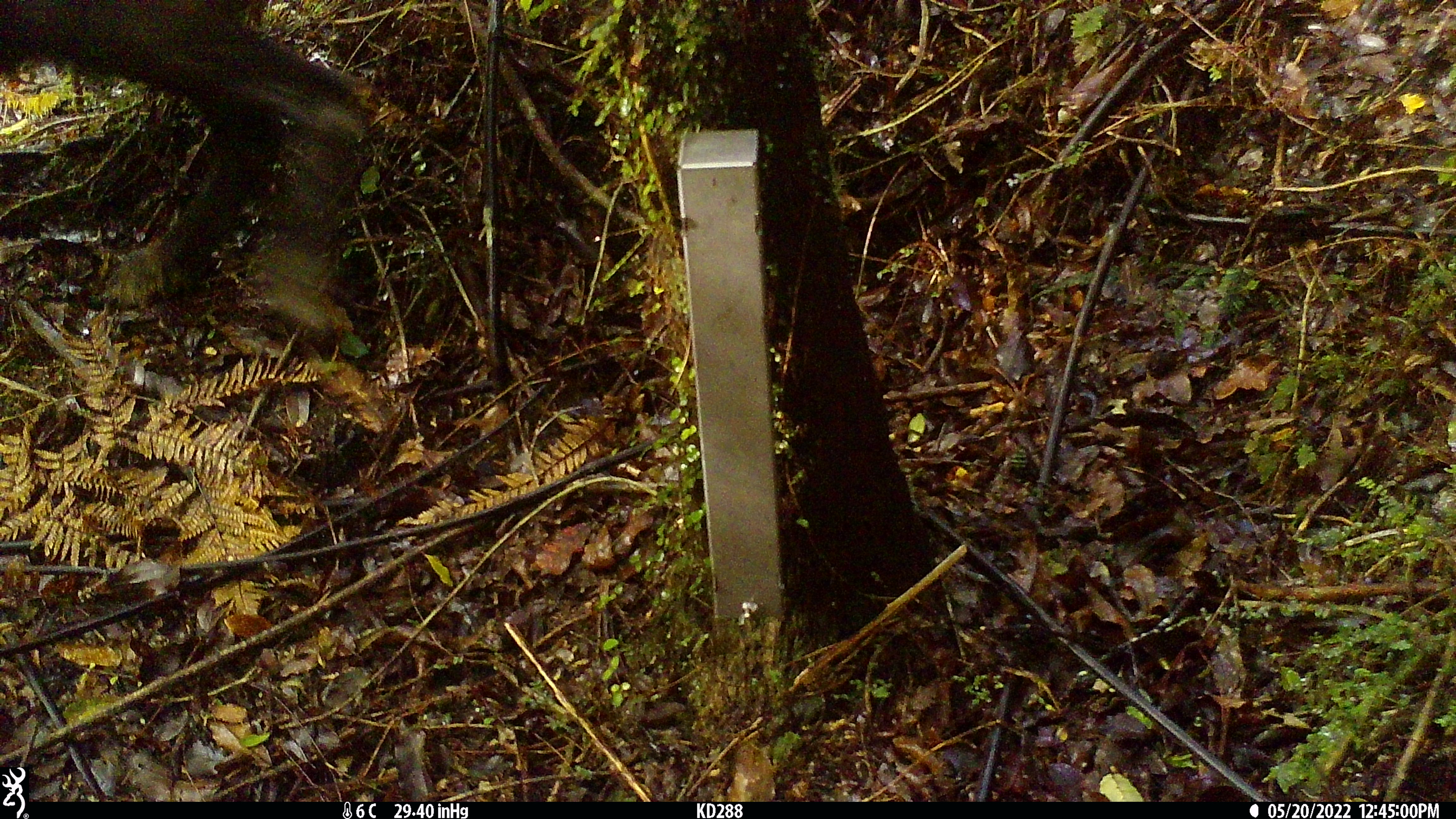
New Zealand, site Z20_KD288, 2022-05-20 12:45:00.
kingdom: Animalia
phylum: Chordata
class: Mammalia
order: Artiodactyla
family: Bovidae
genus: Rupicapra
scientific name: Rupicapra rupicapra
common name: alpine chamois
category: chamois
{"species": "chamois (alpine chamois) (Rupicapra rupicapra)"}